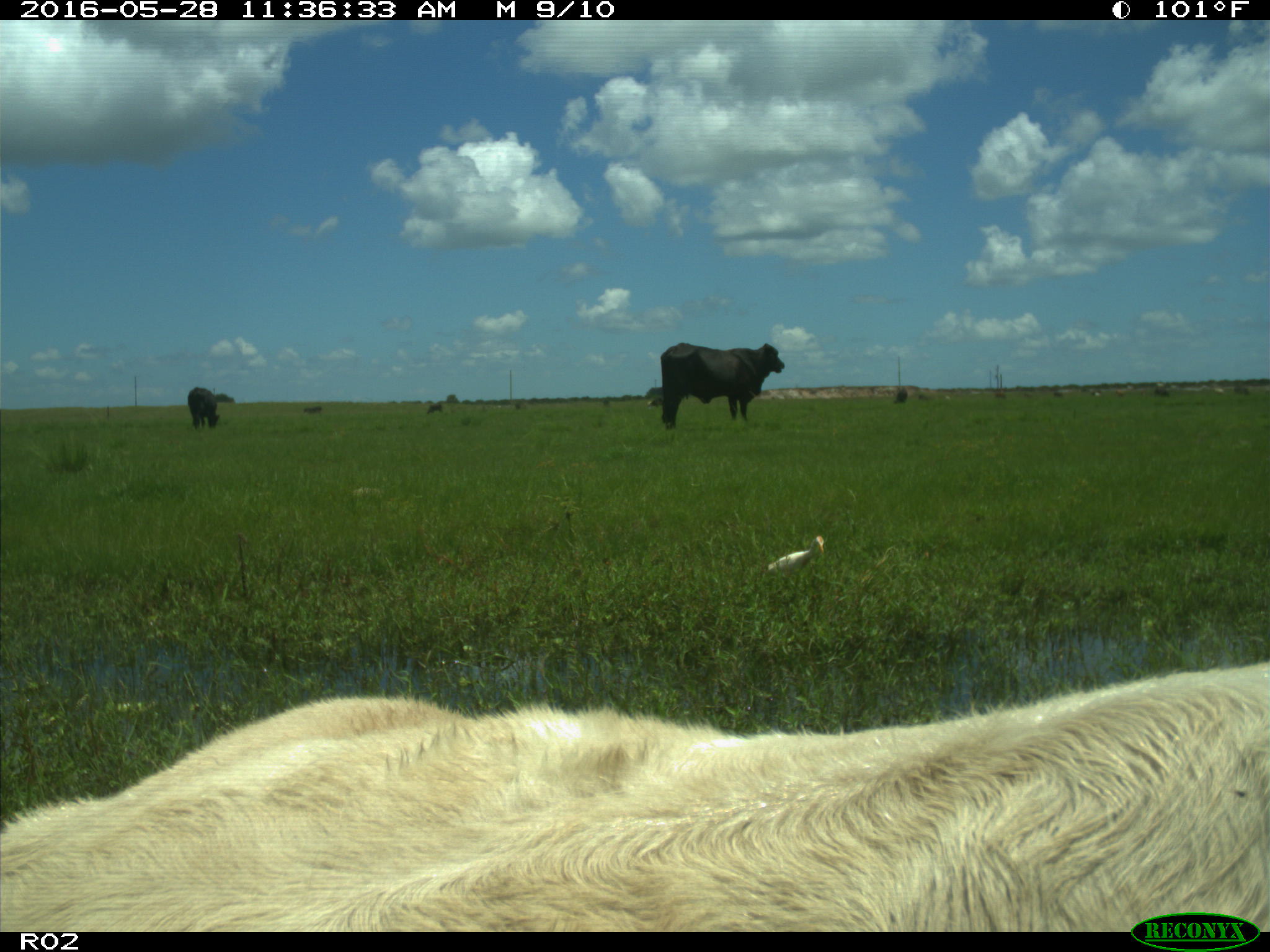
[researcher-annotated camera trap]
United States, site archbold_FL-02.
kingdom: Animalia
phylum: Chordata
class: Mammalia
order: Artiodactyla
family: Bovidae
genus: Bos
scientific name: Bos taurus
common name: domestic cow